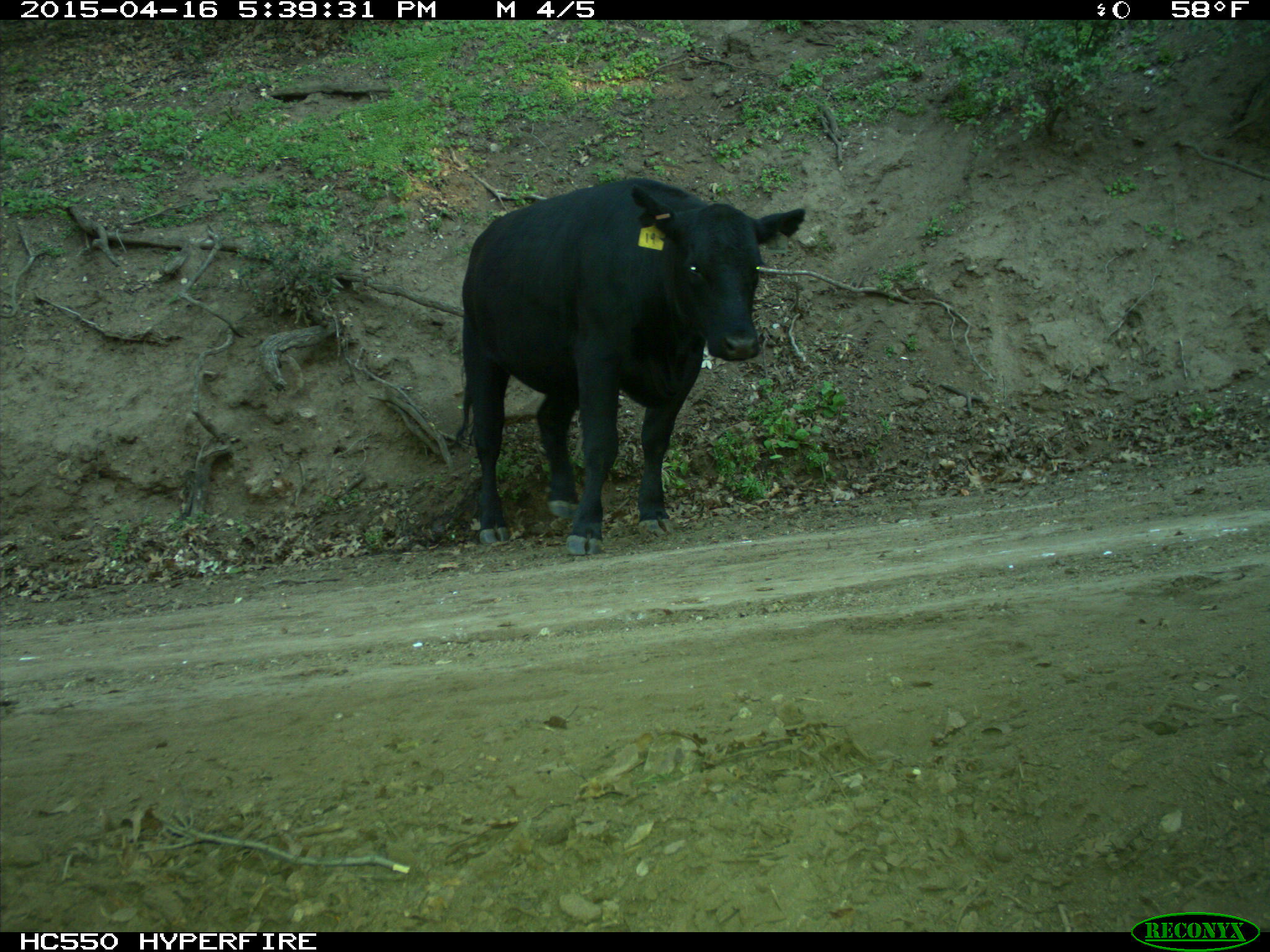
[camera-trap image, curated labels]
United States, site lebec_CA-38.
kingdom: Animalia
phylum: Chordata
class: Mammalia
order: Artiodactyla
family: Bovidae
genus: Bos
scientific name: Bos taurus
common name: domestic cow